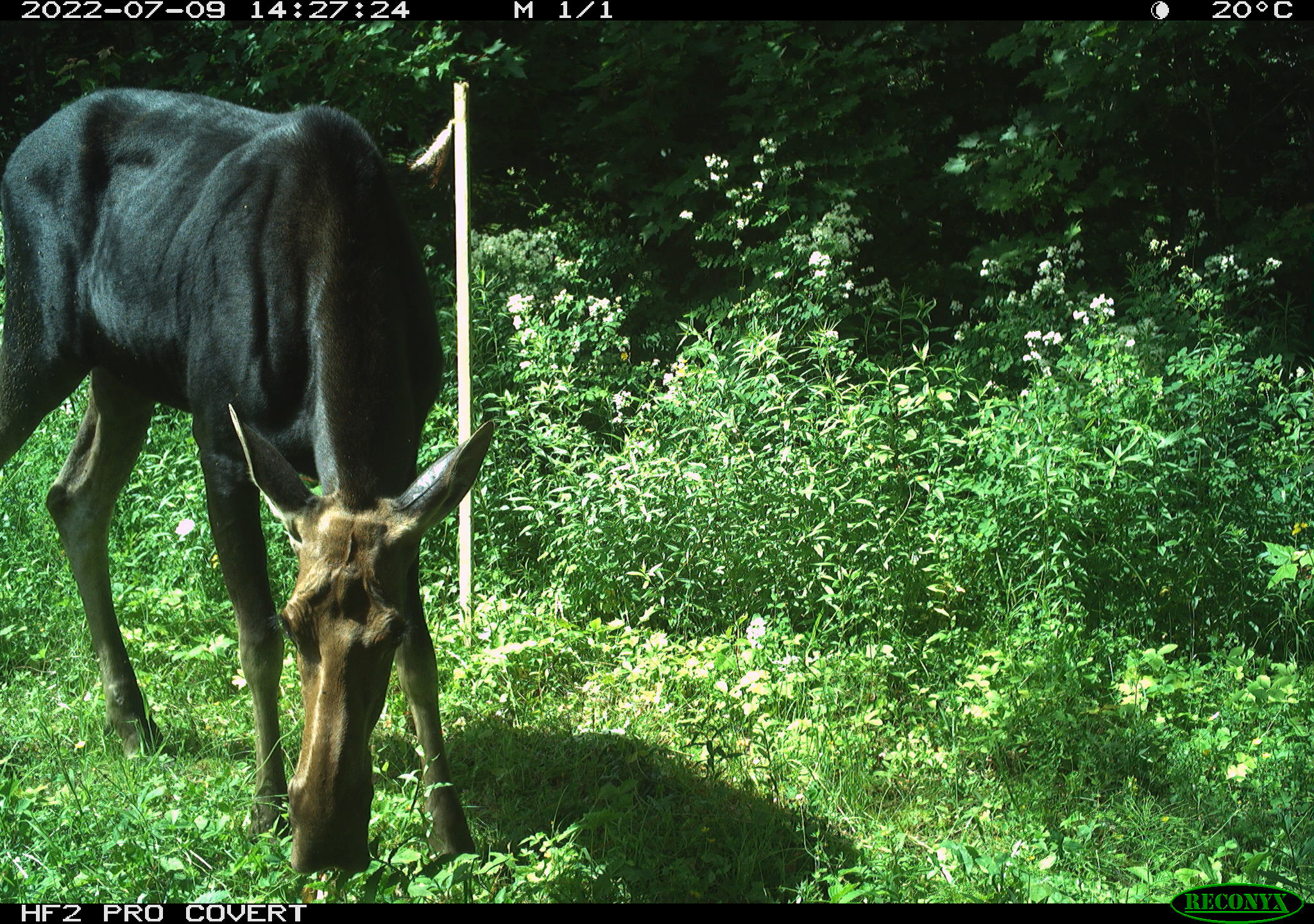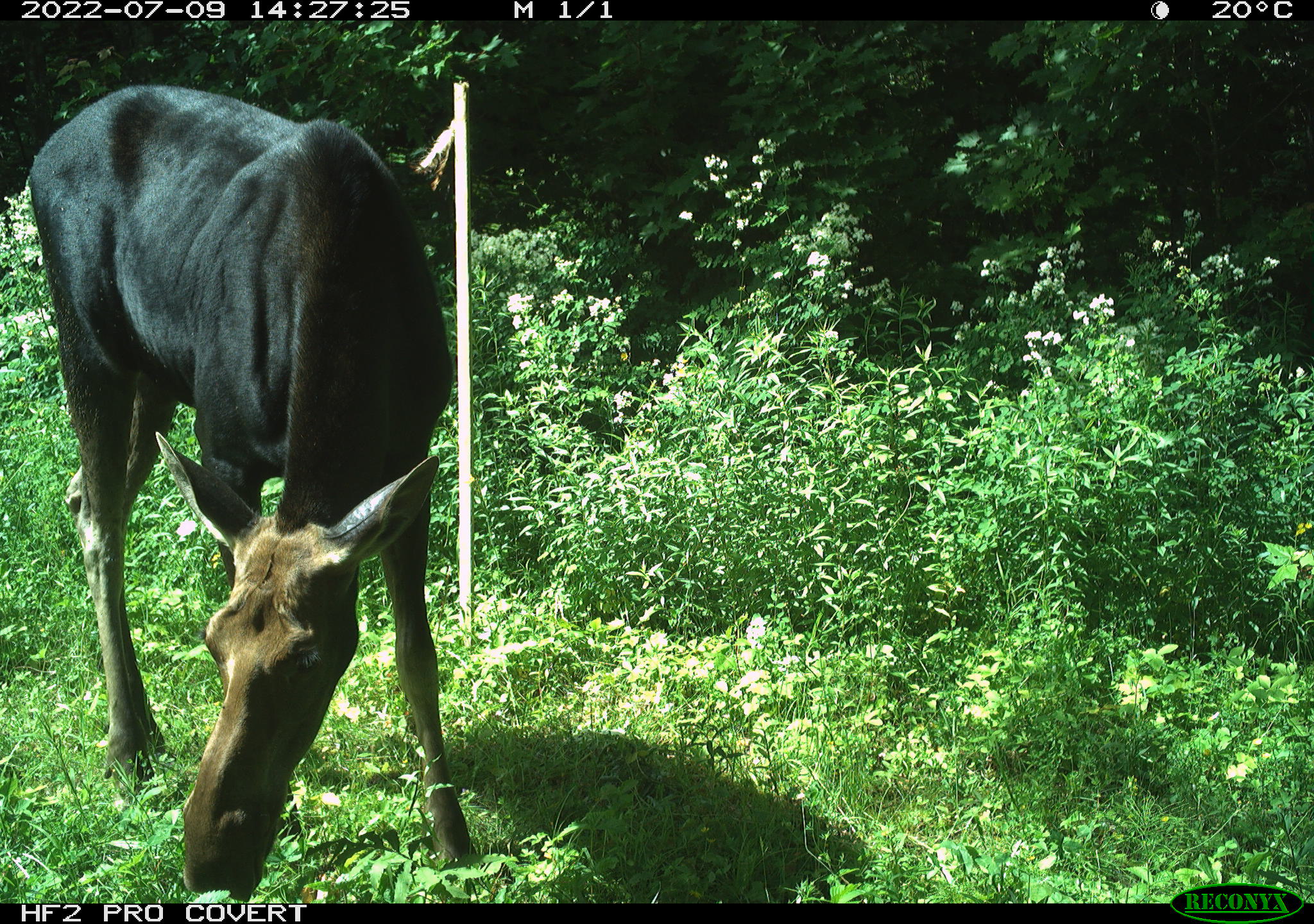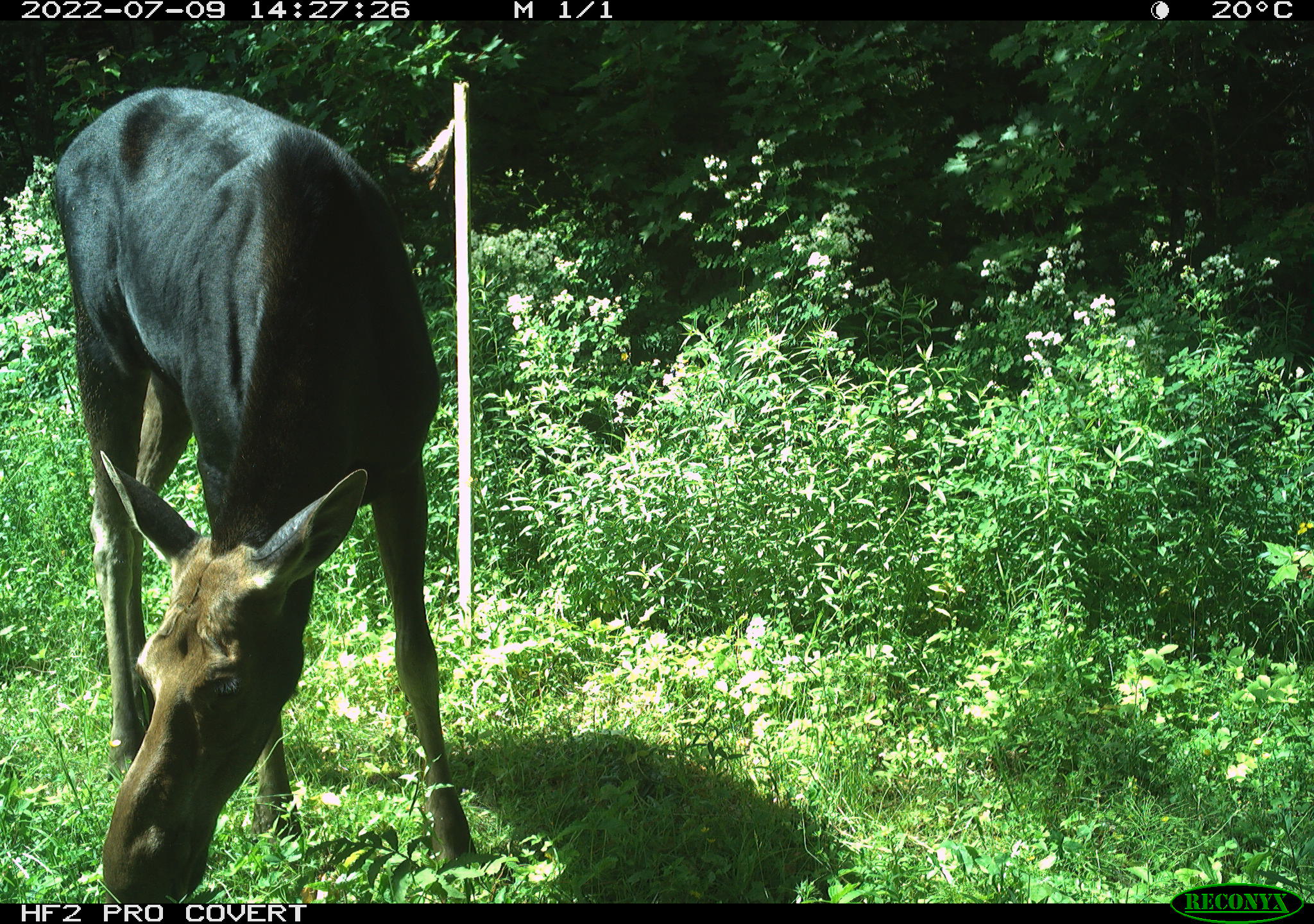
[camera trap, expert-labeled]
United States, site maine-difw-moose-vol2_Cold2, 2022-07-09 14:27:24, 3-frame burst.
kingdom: Animalia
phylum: Chordata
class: Mammalia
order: Artiodactyla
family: Cervidae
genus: Alces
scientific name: Alces alces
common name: moose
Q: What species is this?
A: Moose (Alces alces).